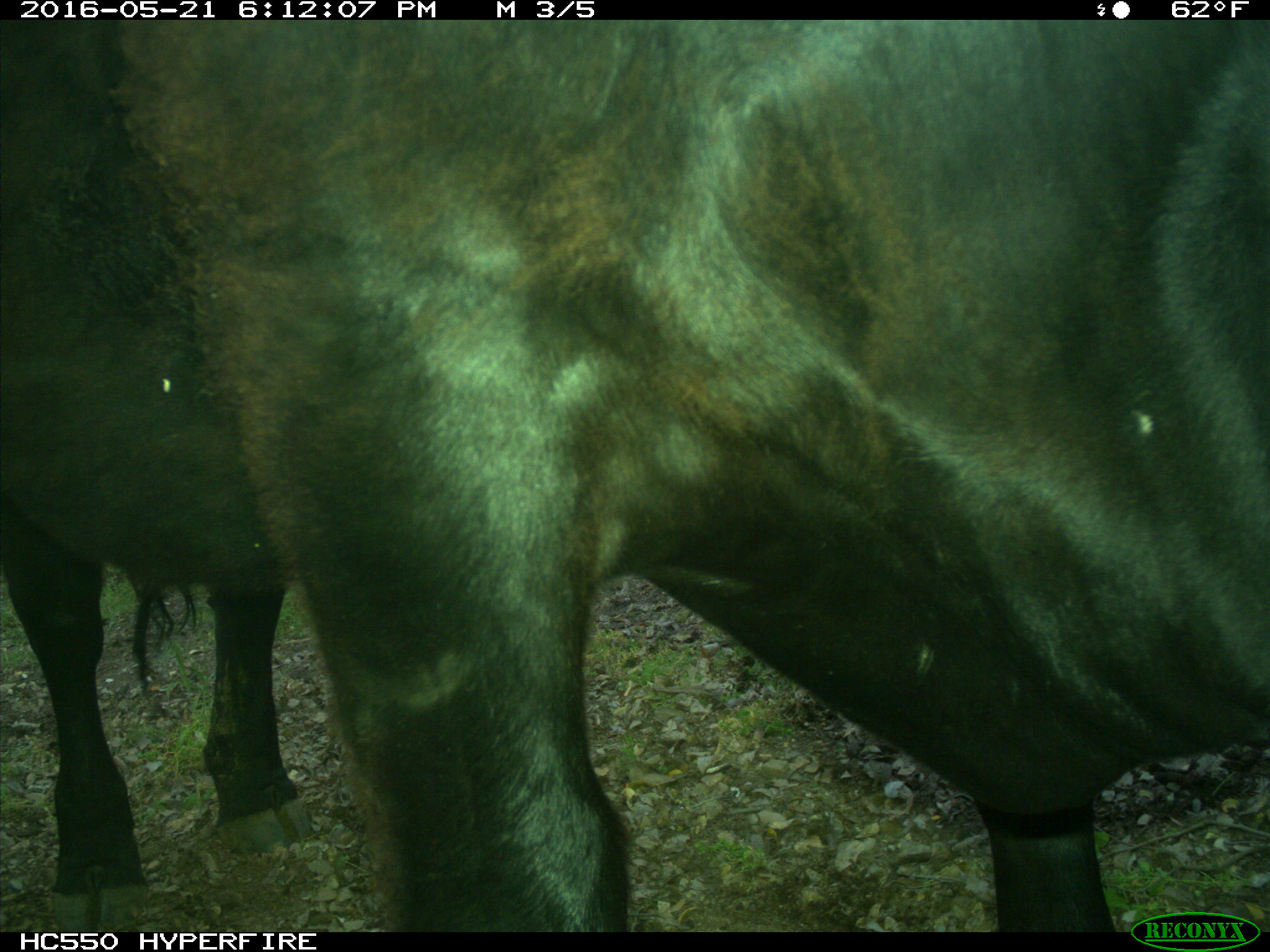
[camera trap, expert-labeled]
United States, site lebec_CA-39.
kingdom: Animalia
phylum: Chordata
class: Mammalia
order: Artiodactyla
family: Bovidae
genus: Bos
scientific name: Bos taurus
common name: domestic cow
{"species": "Bos taurus (domestic cow)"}